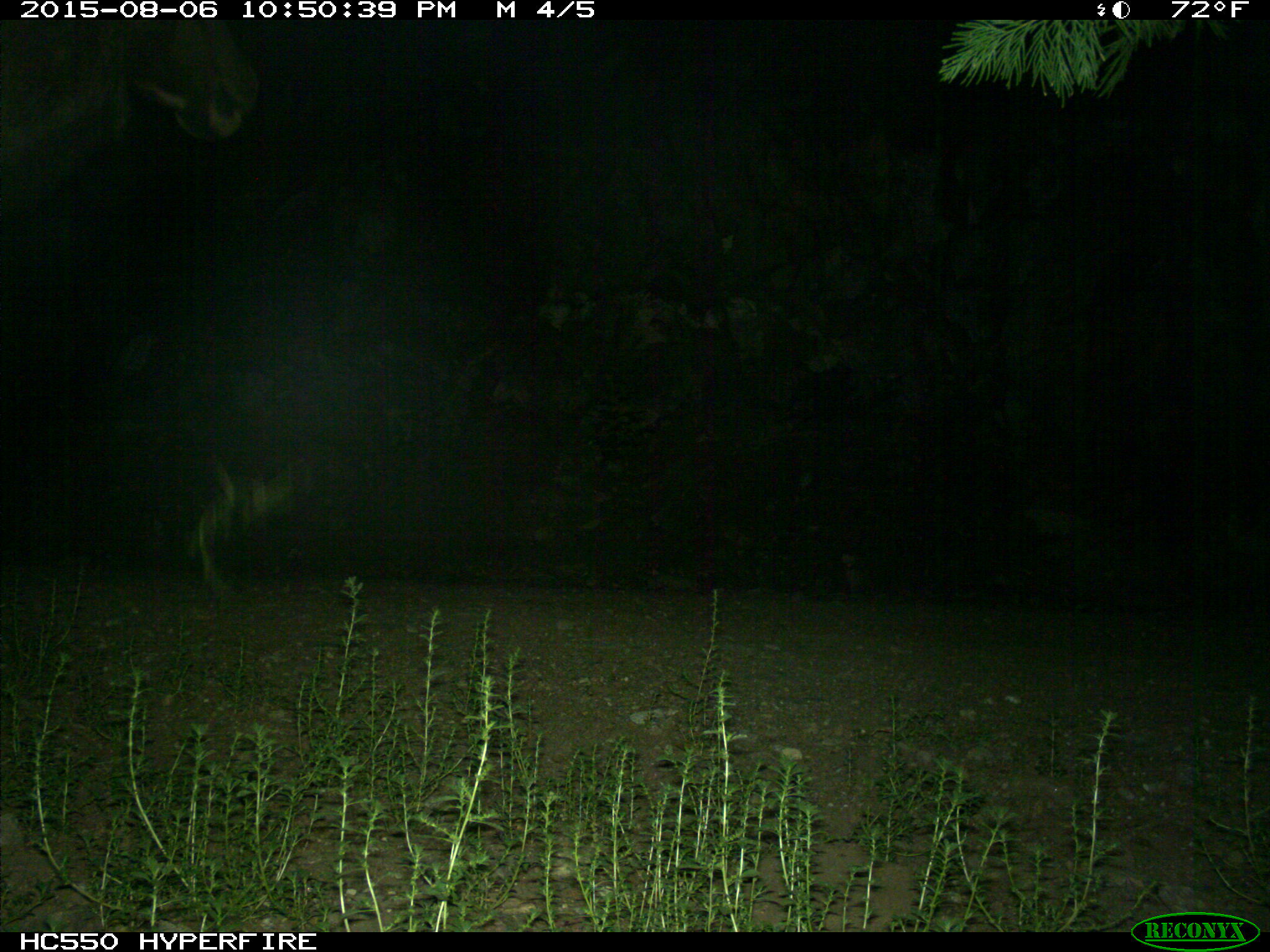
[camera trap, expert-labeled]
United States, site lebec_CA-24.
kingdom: Animalia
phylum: Chordata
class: Mammalia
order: Artiodactyla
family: Cervidae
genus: Cervus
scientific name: Cervus canadensis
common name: elk